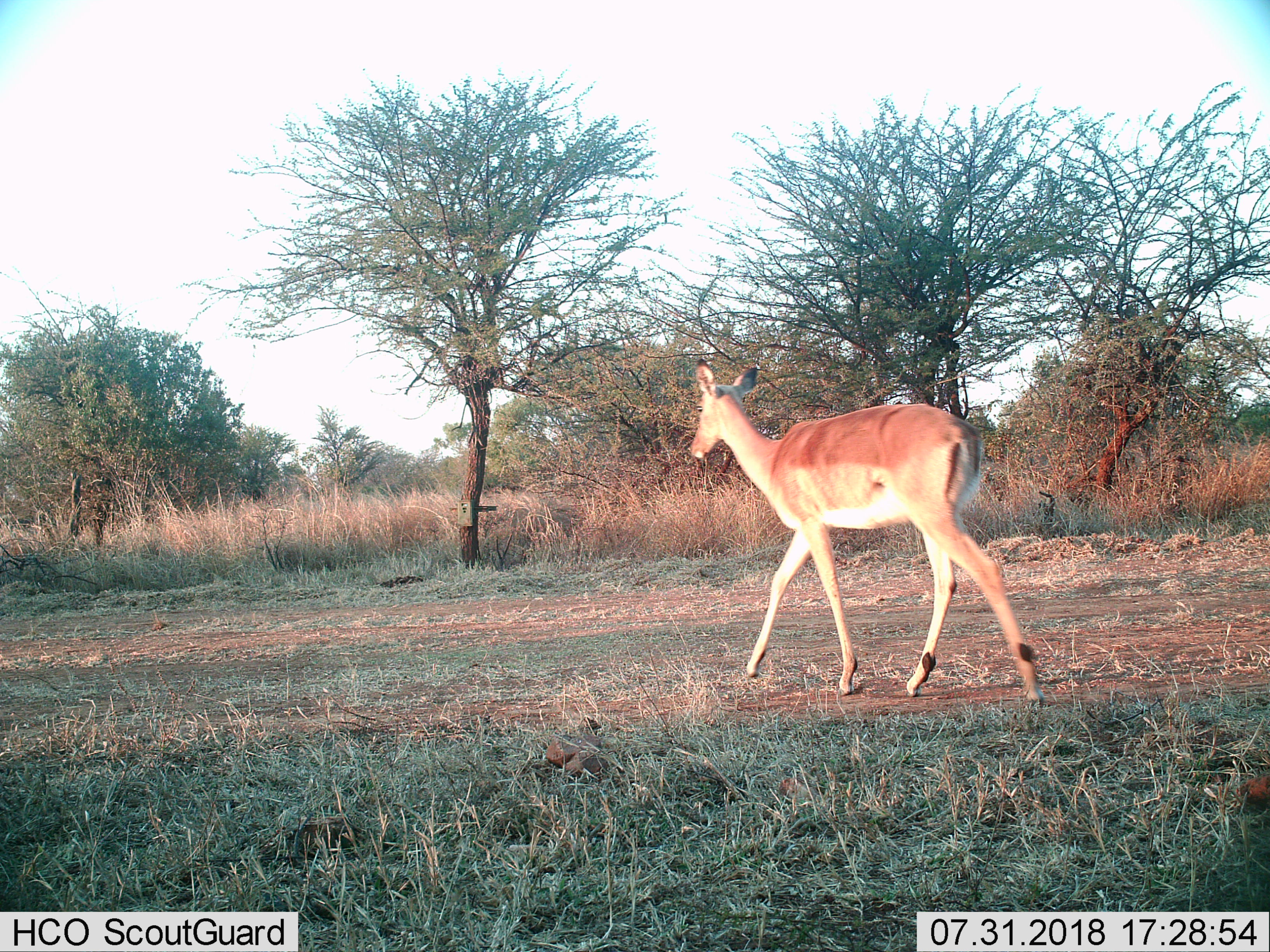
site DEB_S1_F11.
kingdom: Animalia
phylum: Chordata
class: Mammalia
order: Artiodactyla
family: Bovidae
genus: Aepyceros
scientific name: Aepyceros melampus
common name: impala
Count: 1.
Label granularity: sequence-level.